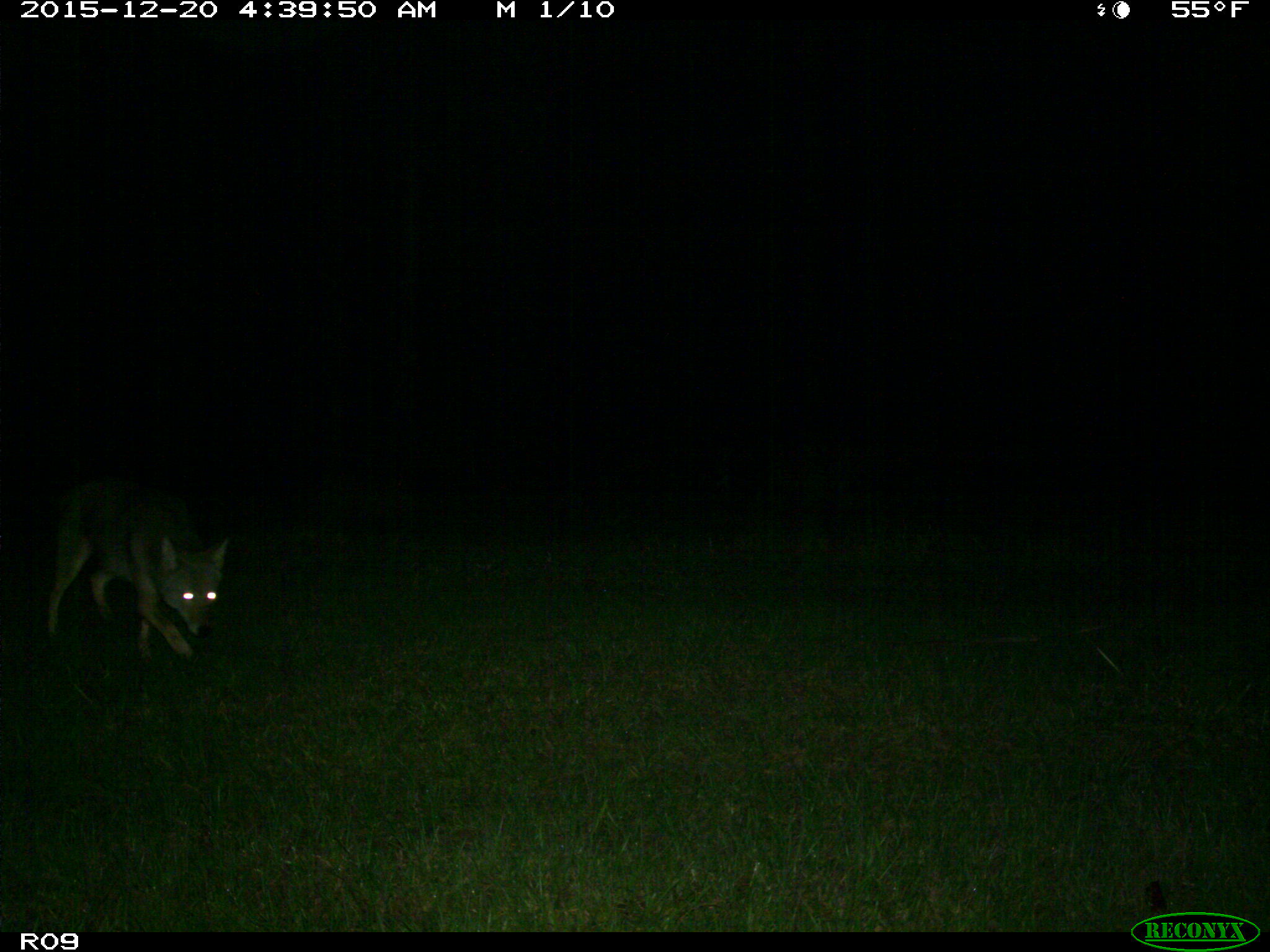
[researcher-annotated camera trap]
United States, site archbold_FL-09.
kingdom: Animalia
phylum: Chordata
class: Mammalia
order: Carnivora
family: Canidae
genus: Canis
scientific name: Canis latrans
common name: coyote